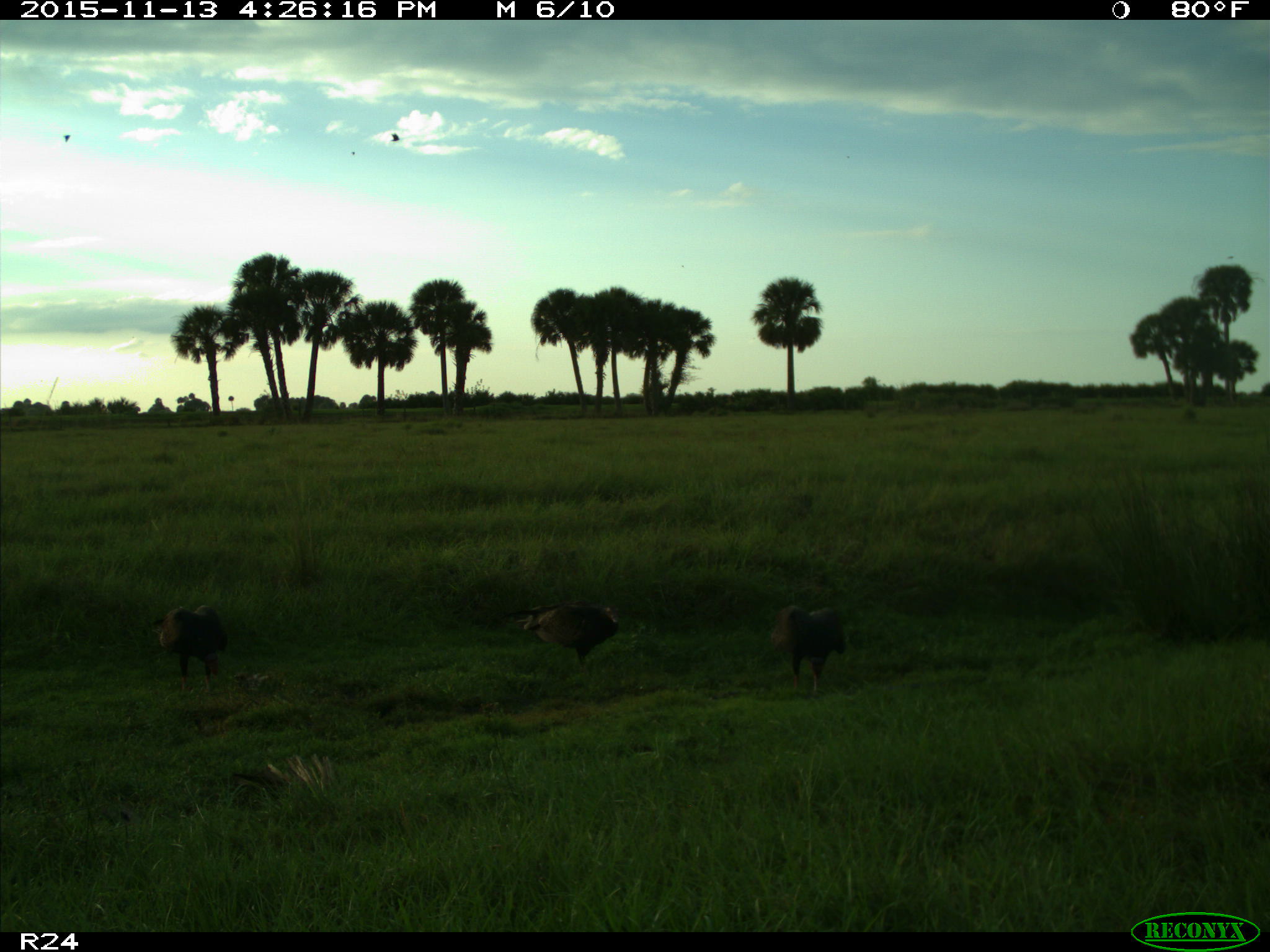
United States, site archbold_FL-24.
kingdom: Animalia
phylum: Chordata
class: Aves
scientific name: Aves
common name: birds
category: unidentified bird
Unidentified bird (birds) (Aves).